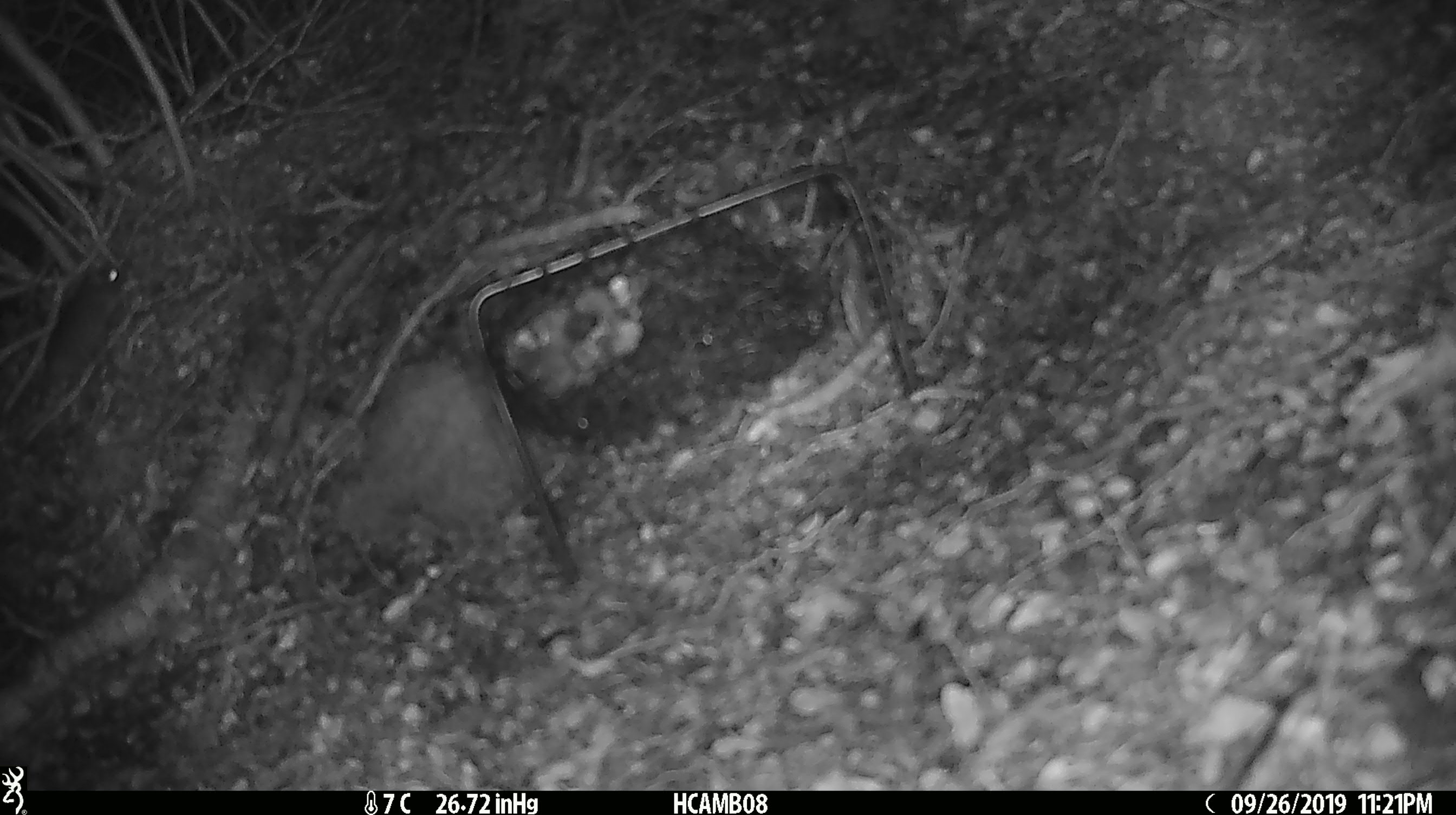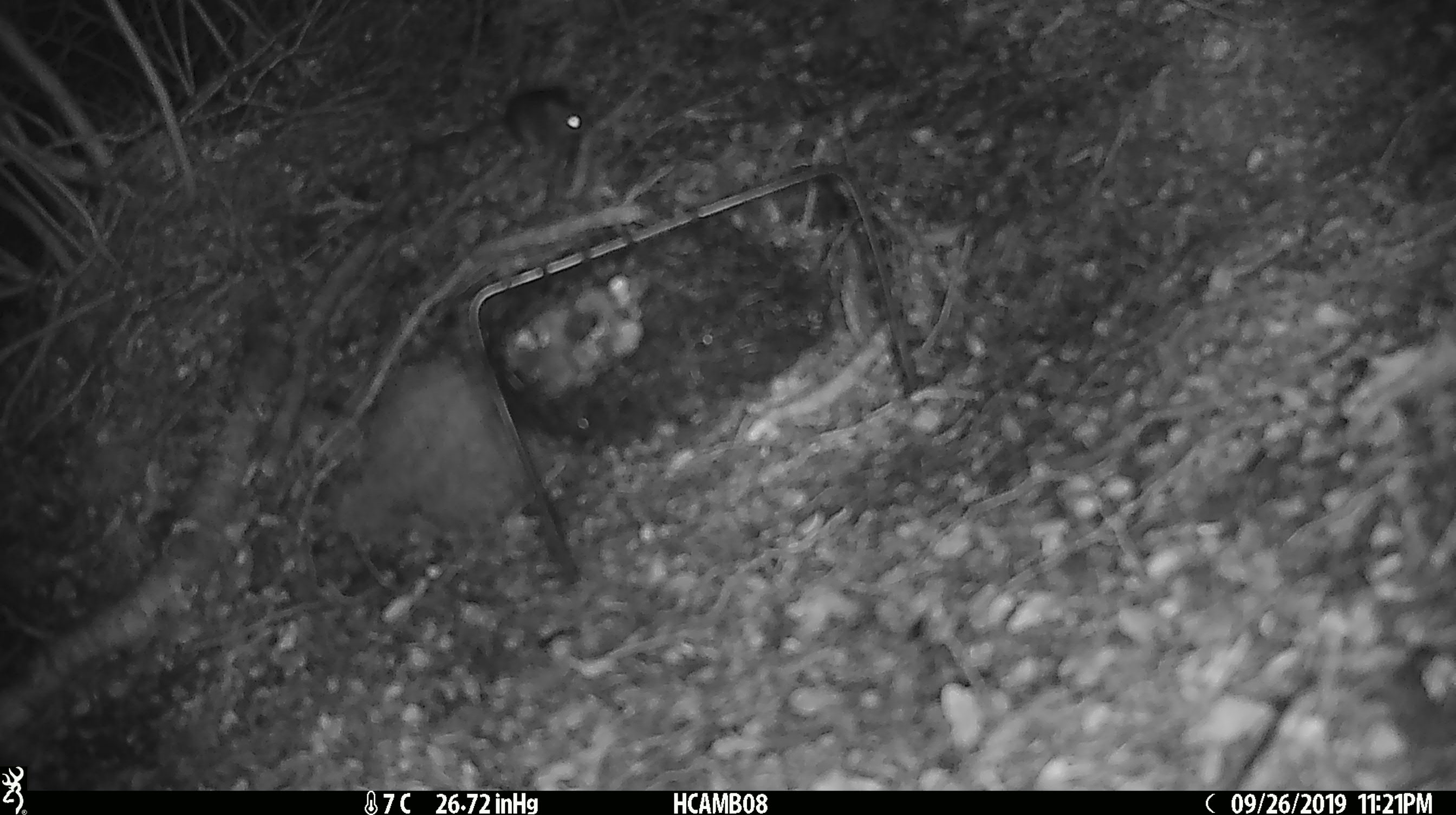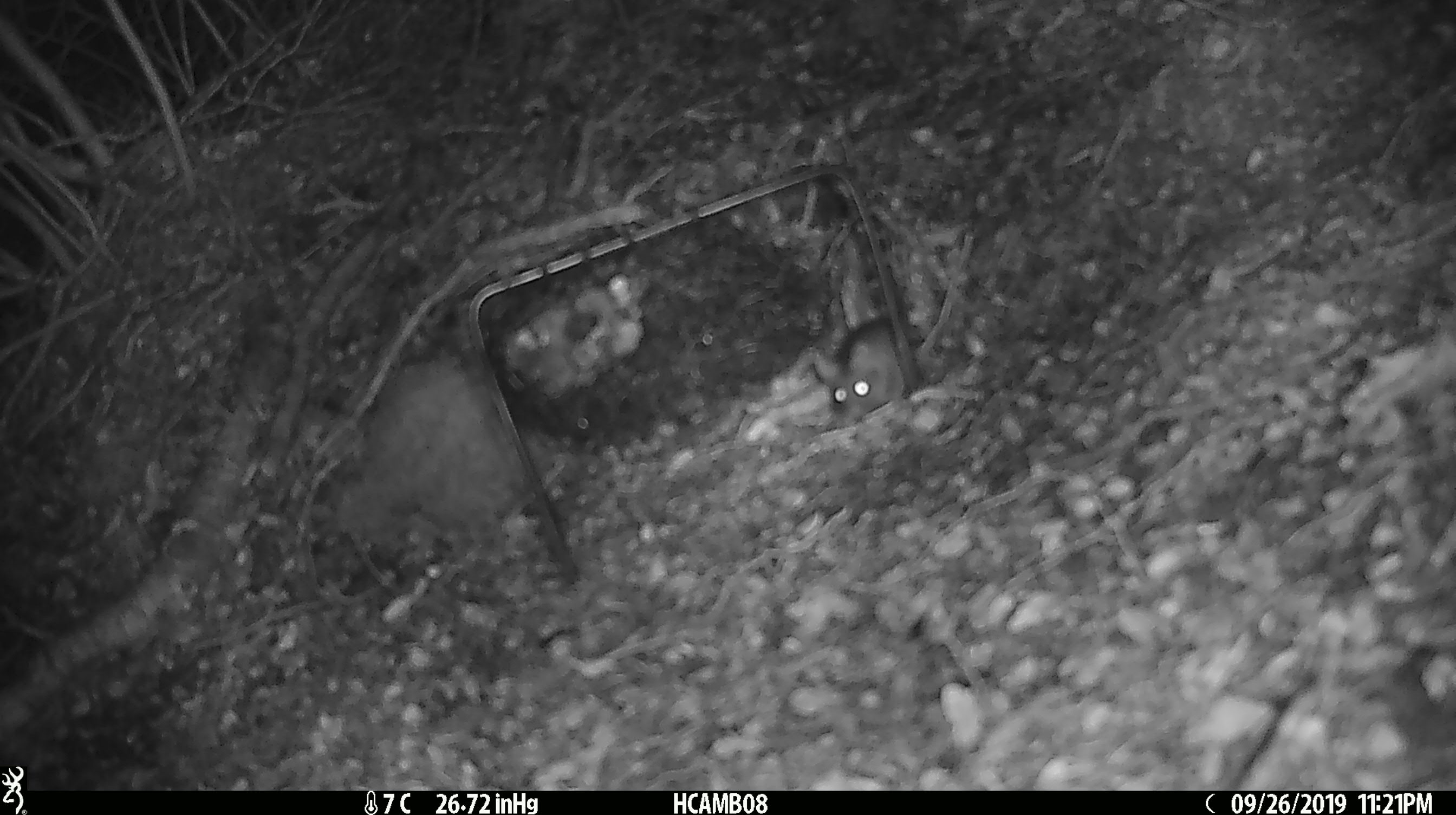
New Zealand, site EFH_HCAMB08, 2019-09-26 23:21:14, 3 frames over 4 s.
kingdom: Animalia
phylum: Chordata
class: Mammalia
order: Rodentia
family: Muridae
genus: Mus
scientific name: Mus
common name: mouse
Mouse (Mus).